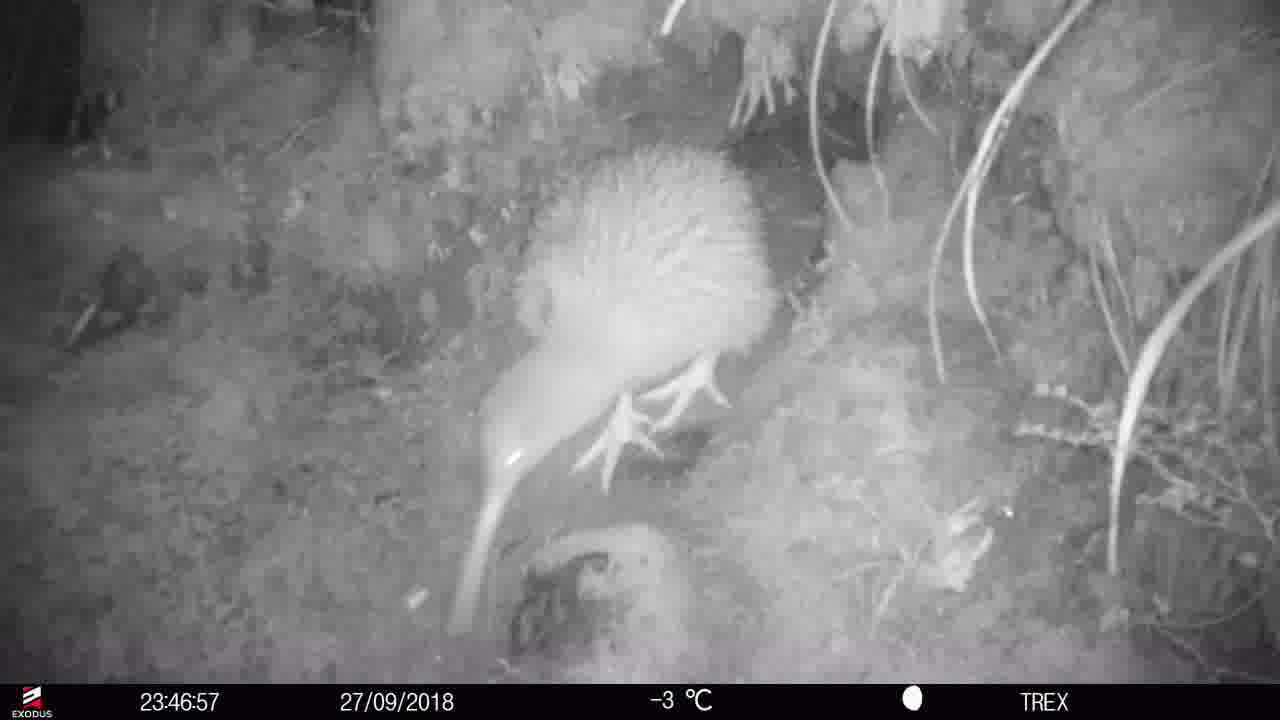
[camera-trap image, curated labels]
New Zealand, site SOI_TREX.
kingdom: Animalia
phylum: Chordata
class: Aves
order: Apterygiformes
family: Apterygidae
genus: Apteryx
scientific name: Apteryx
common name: kiwi